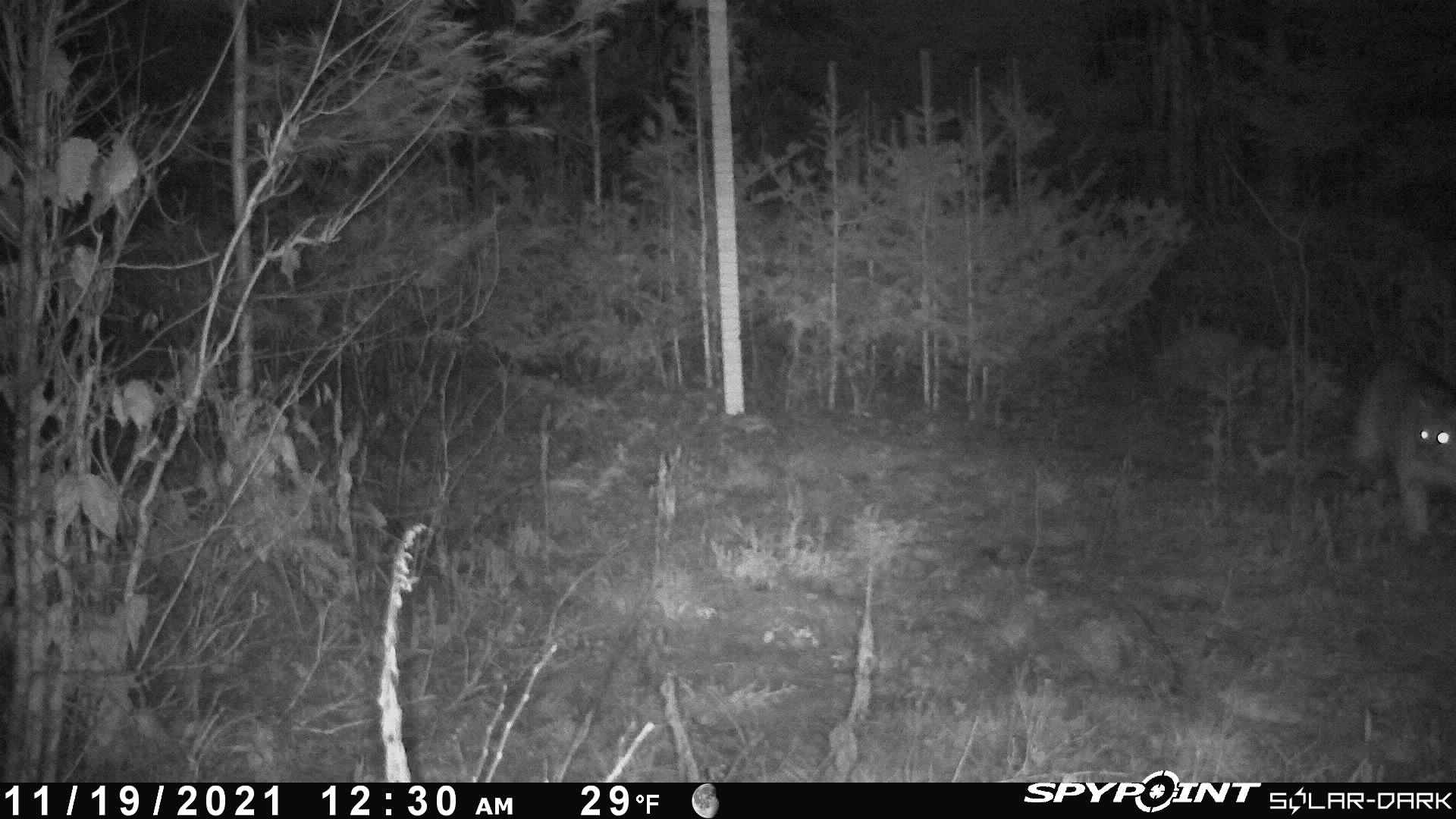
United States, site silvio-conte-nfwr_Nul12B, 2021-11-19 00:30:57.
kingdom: Animalia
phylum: Chordata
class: Mammalia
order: Carnivora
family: Felidae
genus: Lynx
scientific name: Lynx rufus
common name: bobcat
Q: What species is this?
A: Bobcat (Lynx rufus).